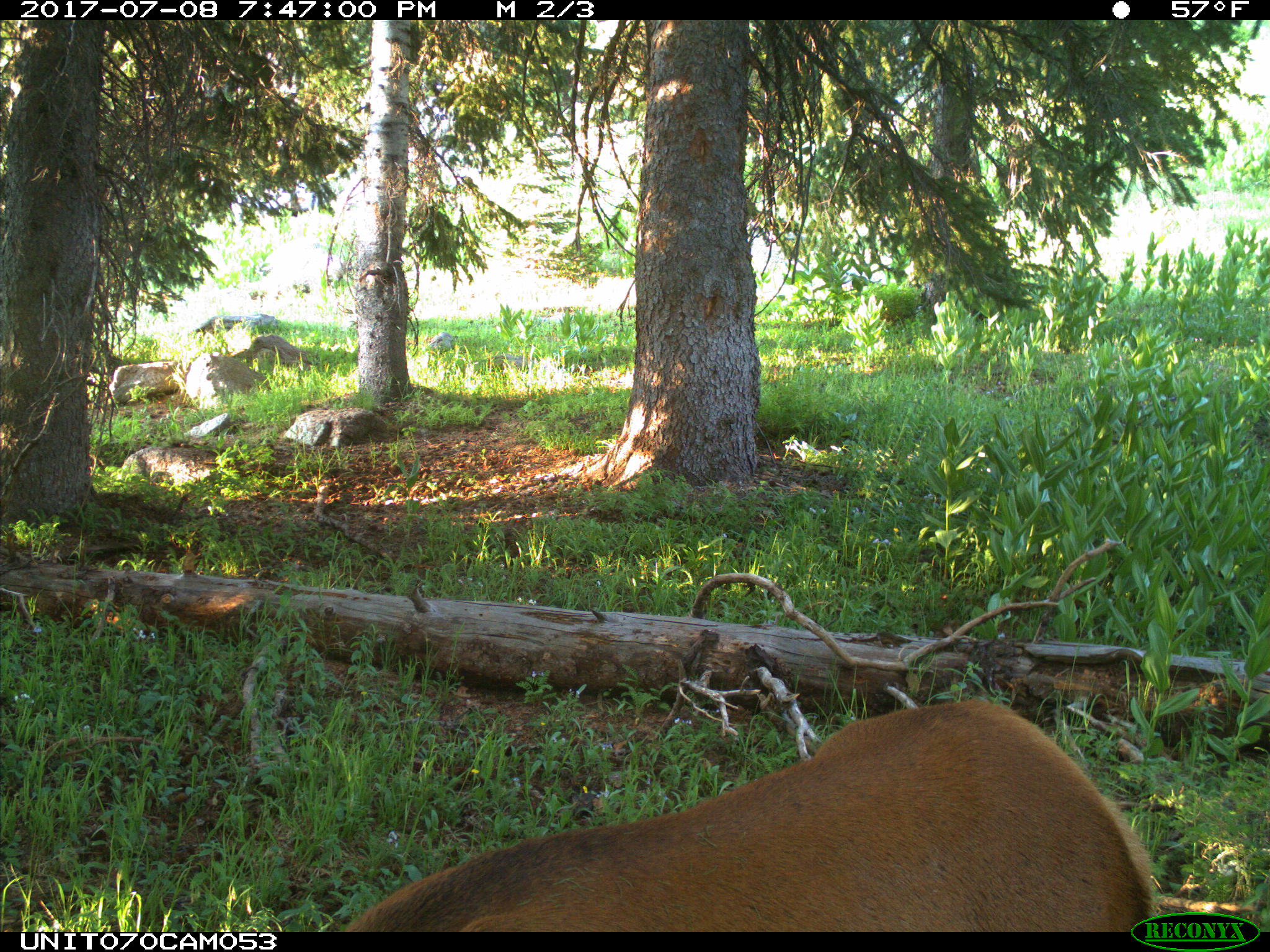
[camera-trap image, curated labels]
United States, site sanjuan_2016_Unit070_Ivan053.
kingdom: Animalia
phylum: Chordata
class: Mammalia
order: Artiodactyla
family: Cervidae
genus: Cervus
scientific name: Cervus elaphus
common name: red deer